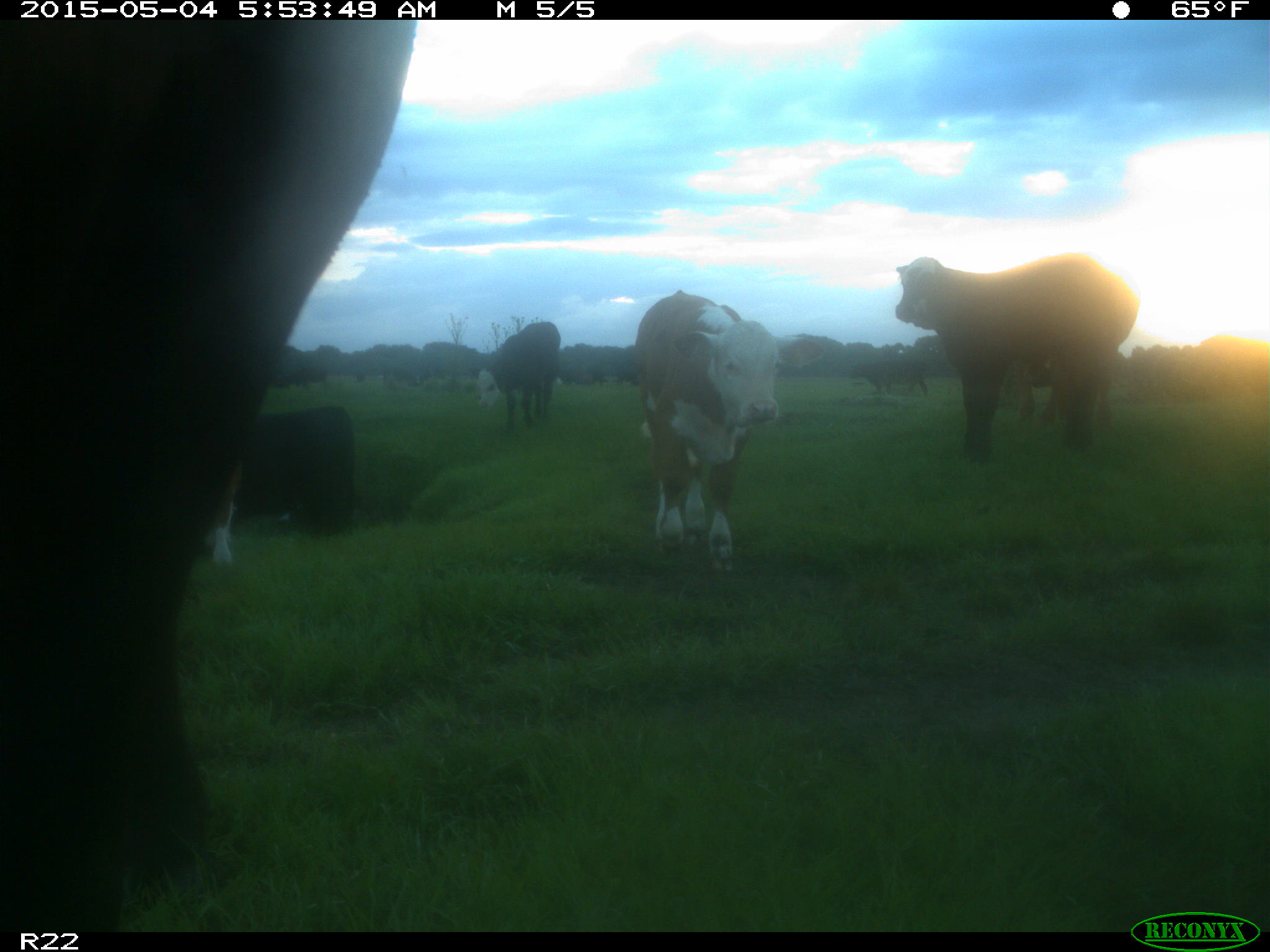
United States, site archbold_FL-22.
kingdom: Animalia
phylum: Chordata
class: Mammalia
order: Artiodactyla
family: Bovidae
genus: Bos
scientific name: Bos taurus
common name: domestic cow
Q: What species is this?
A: Bos taurus (domestic cow).